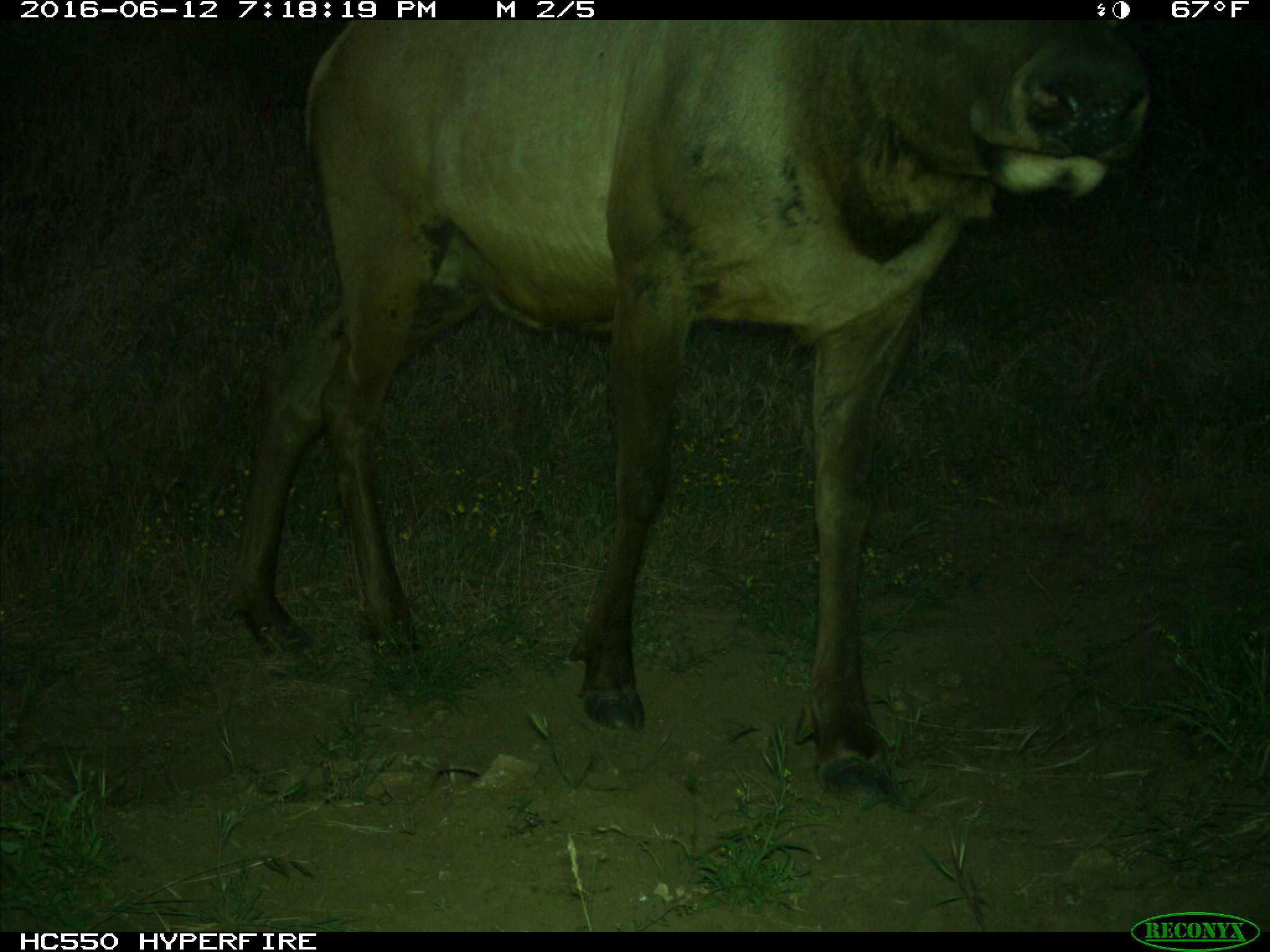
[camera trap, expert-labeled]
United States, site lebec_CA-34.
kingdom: Animalia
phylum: Chordata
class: Mammalia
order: Artiodactyla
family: Cervidae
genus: Cervus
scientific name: Cervus canadensis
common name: elk